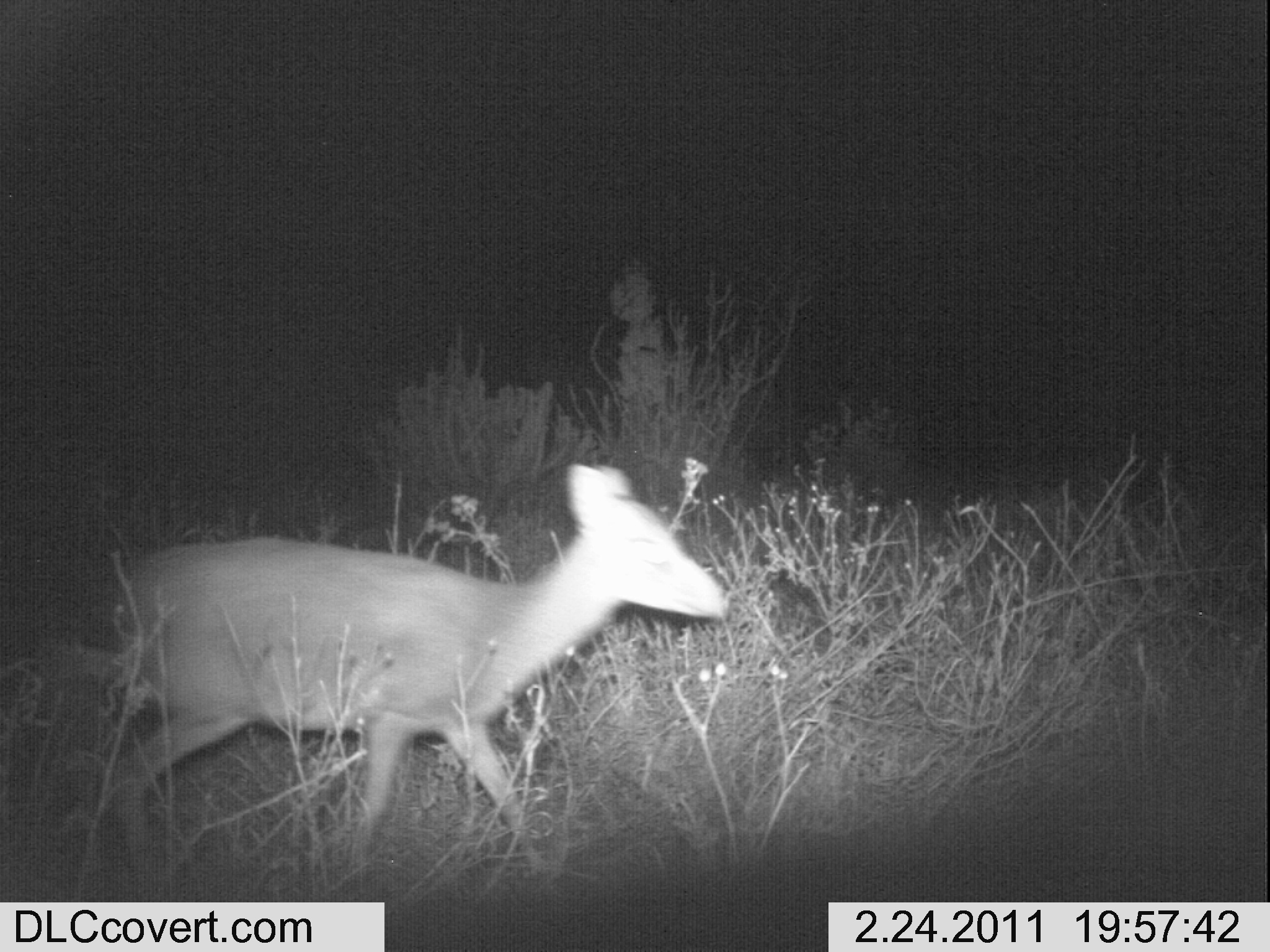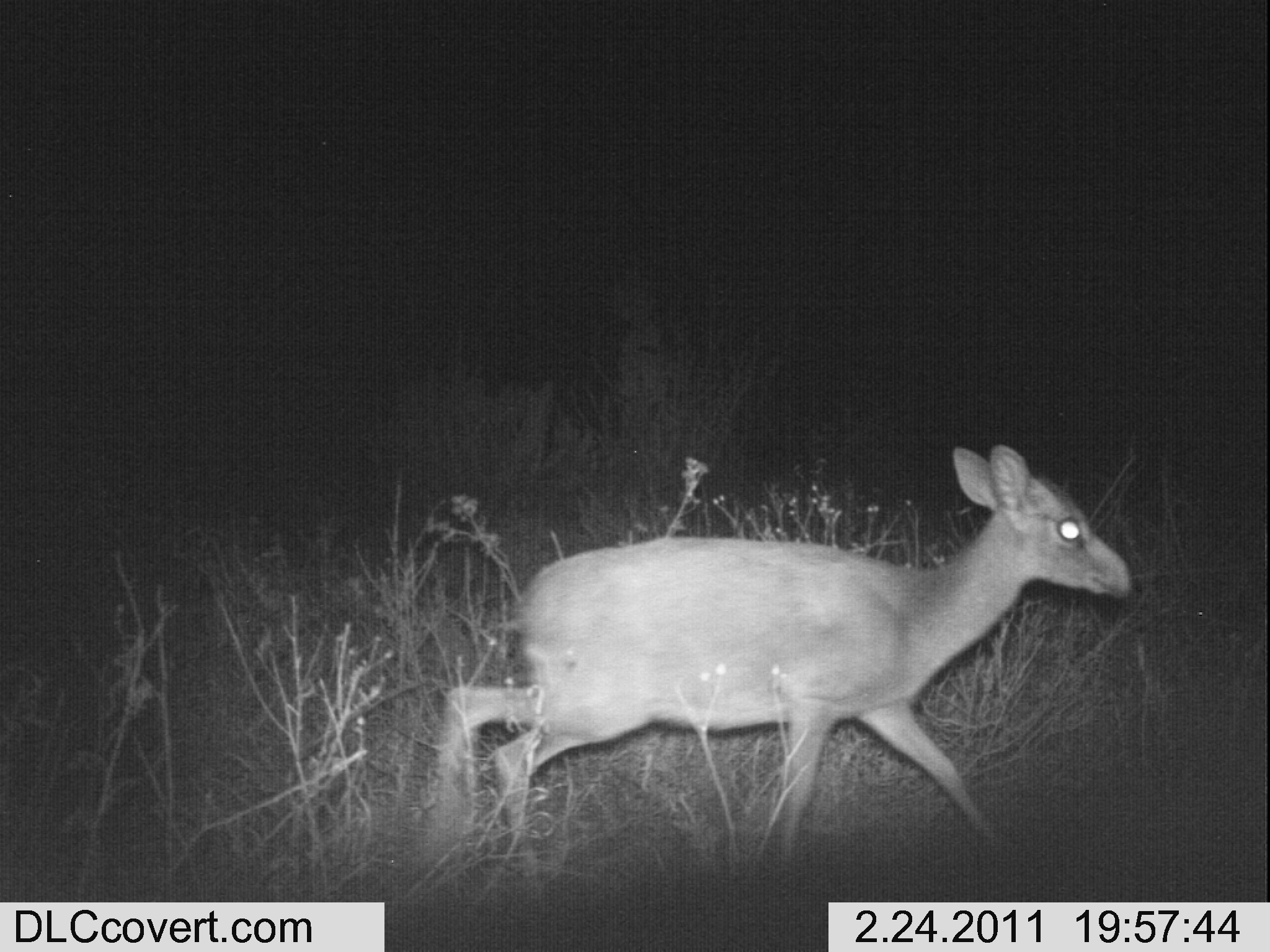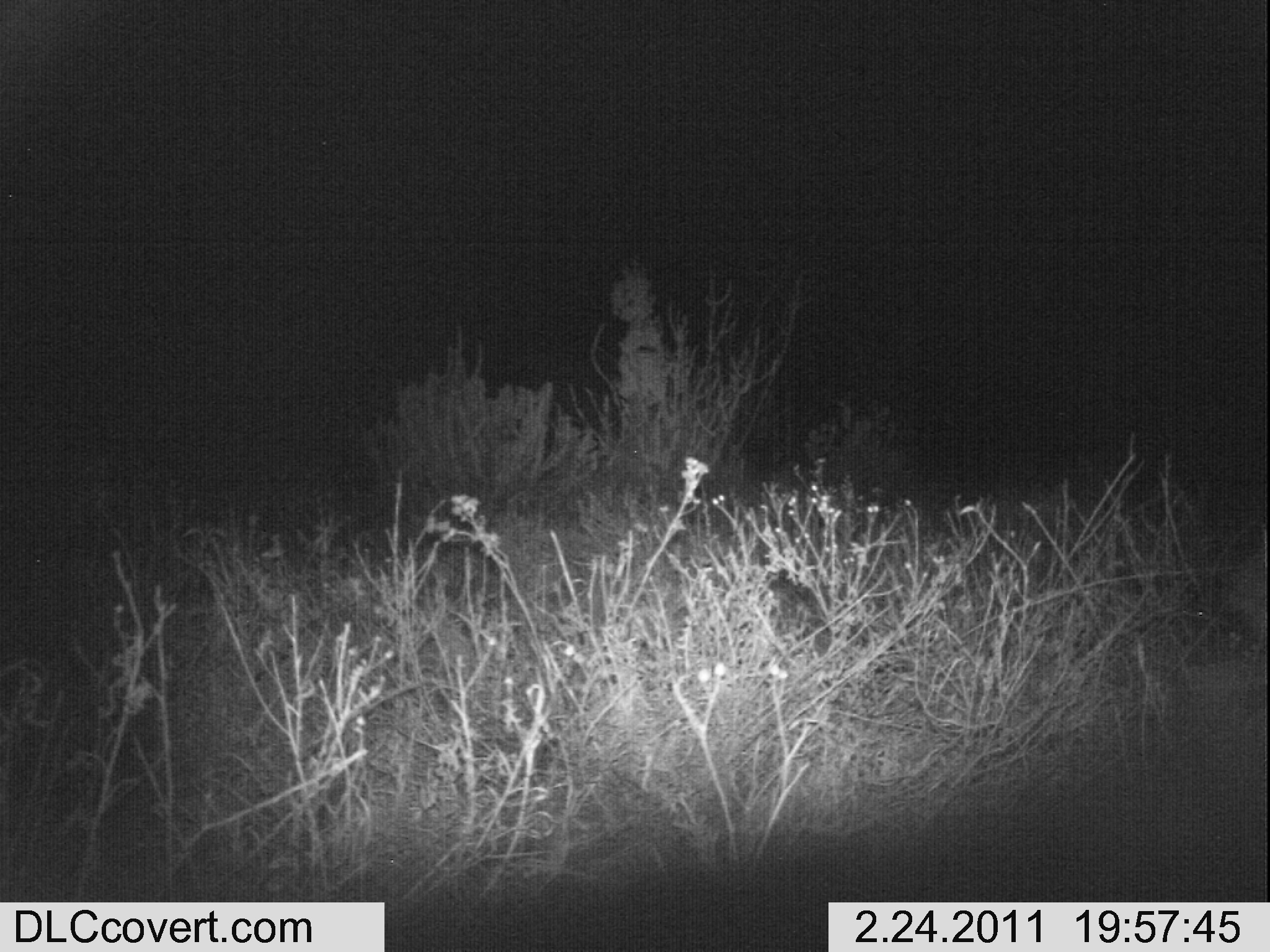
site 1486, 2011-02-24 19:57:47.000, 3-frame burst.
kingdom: Animalia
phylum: Chordata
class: Mammalia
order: Artiodactyla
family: Bovidae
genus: Madoqua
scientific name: Madoqua guentheri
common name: günther's dik-dik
Madoqua guentheri (günther's dik-dik), count 1.